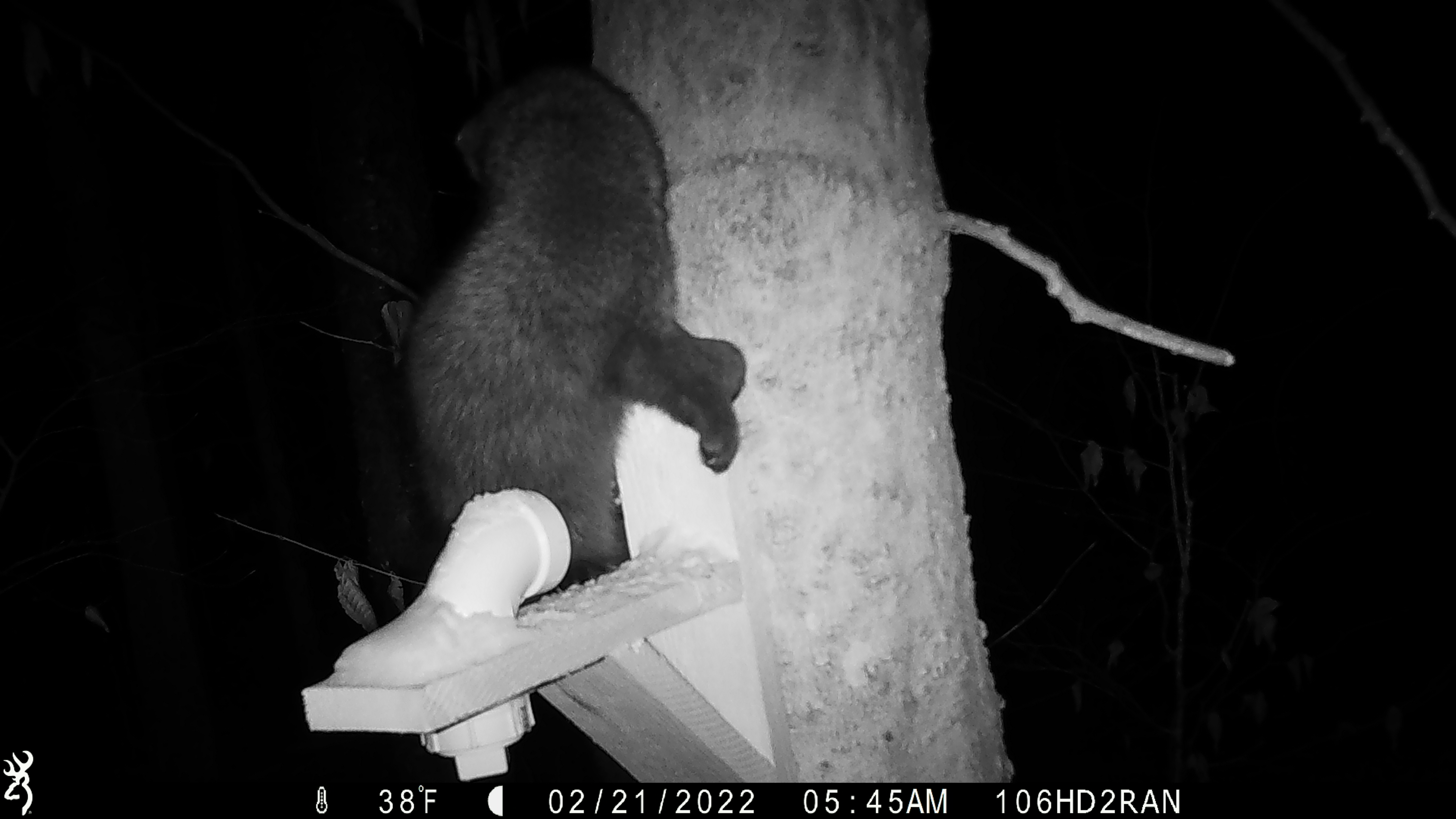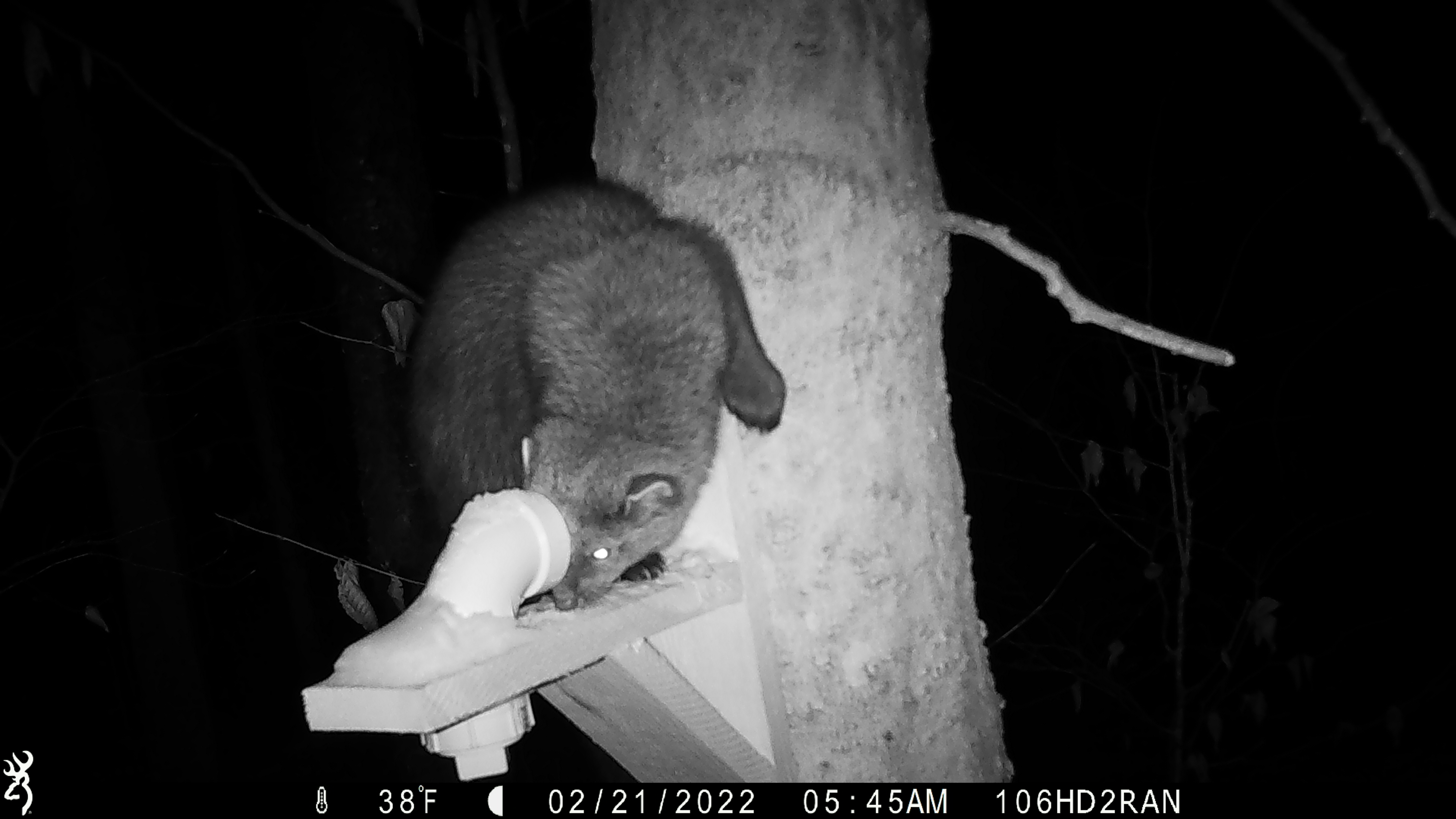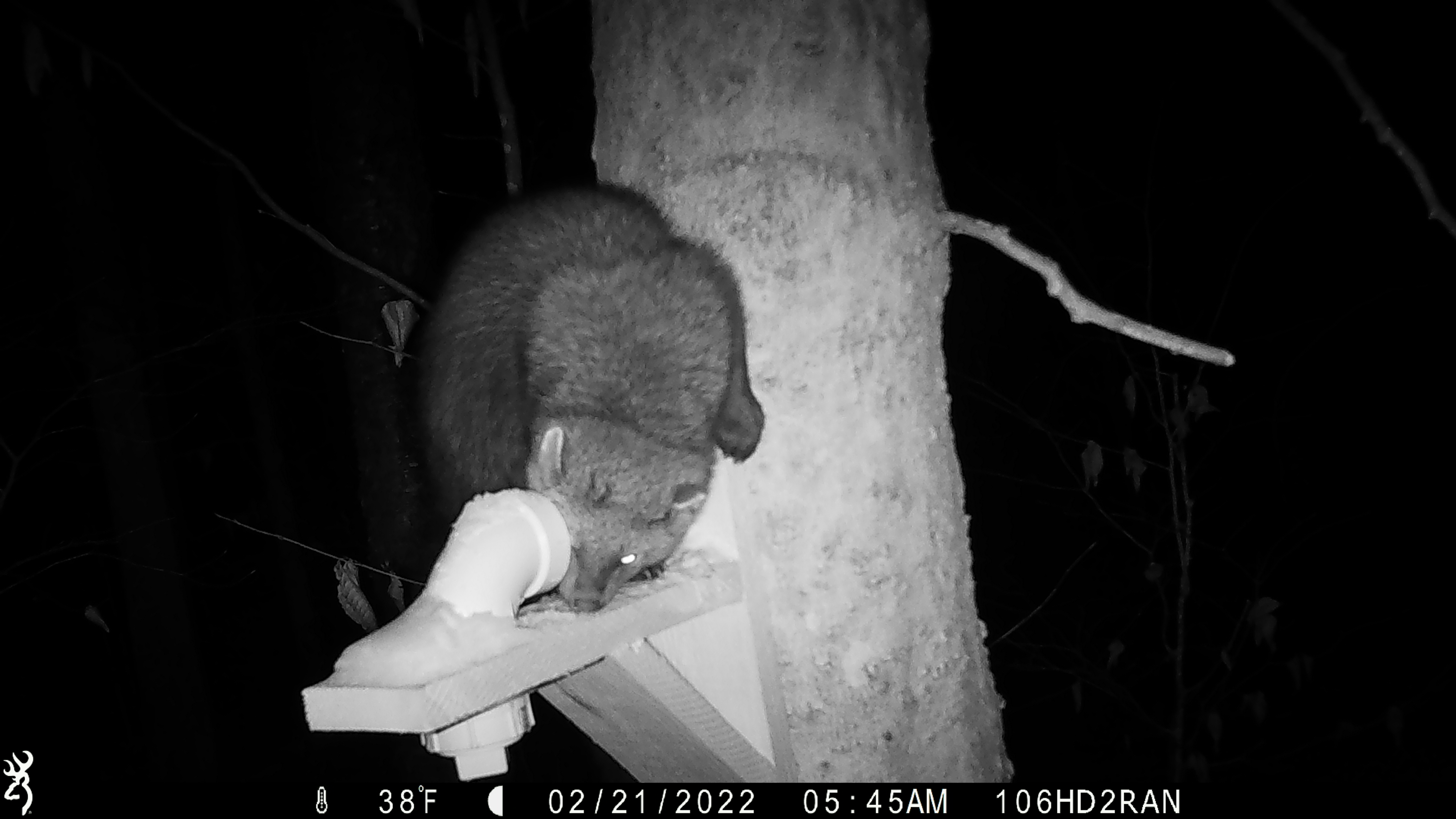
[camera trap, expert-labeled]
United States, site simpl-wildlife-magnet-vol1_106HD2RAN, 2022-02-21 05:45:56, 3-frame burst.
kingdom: Animalia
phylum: Chordata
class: Mammalia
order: Carnivora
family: Mustelidae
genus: Pekania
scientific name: Pekania pennanti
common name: fisher